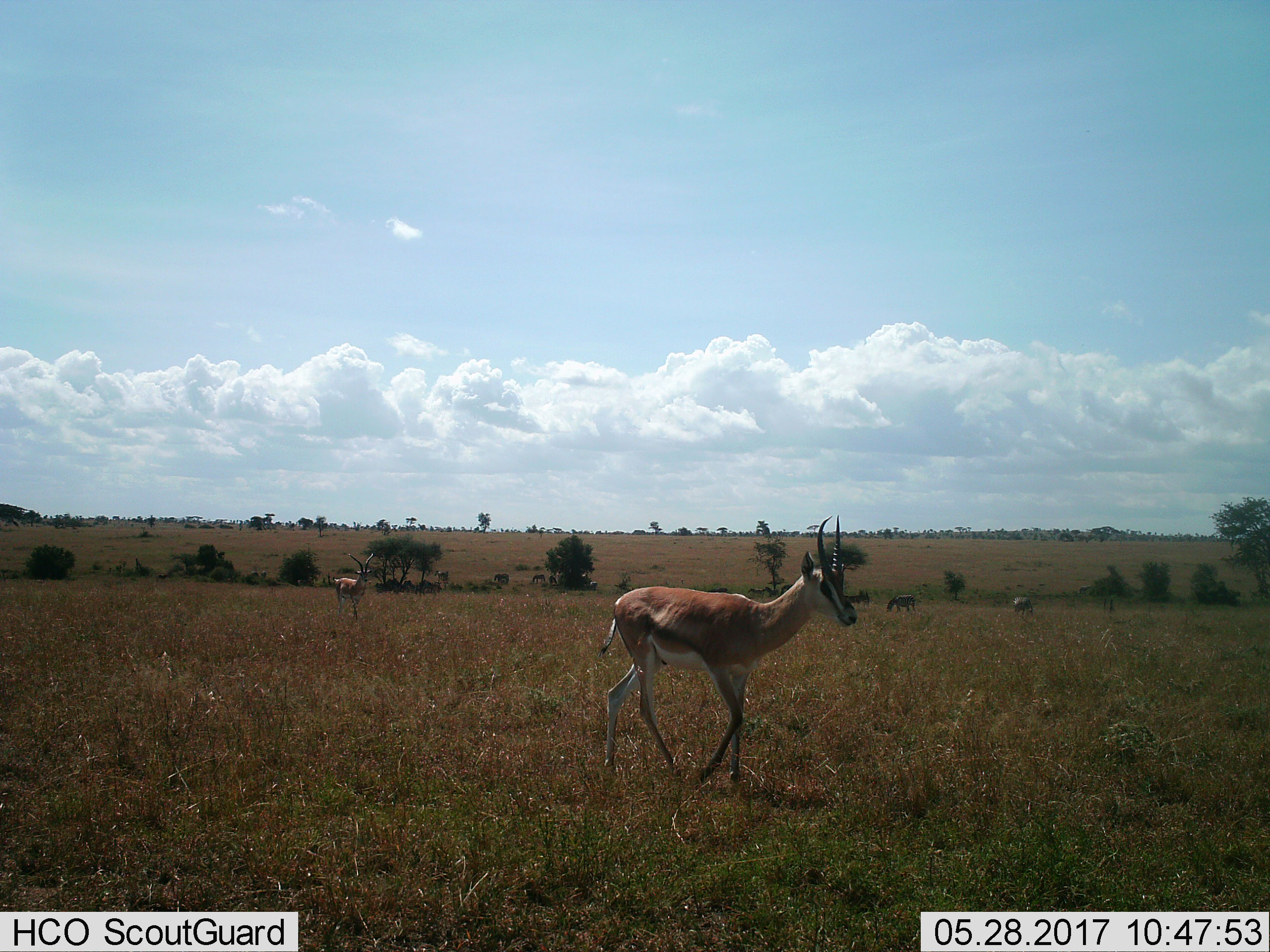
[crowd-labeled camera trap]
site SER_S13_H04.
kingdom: Animalia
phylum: Chordata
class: Mammalia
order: Artiodactyla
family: Bovidae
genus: Nanger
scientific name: Nanger granti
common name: grant's gazelle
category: gazellegrants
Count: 2.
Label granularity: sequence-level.